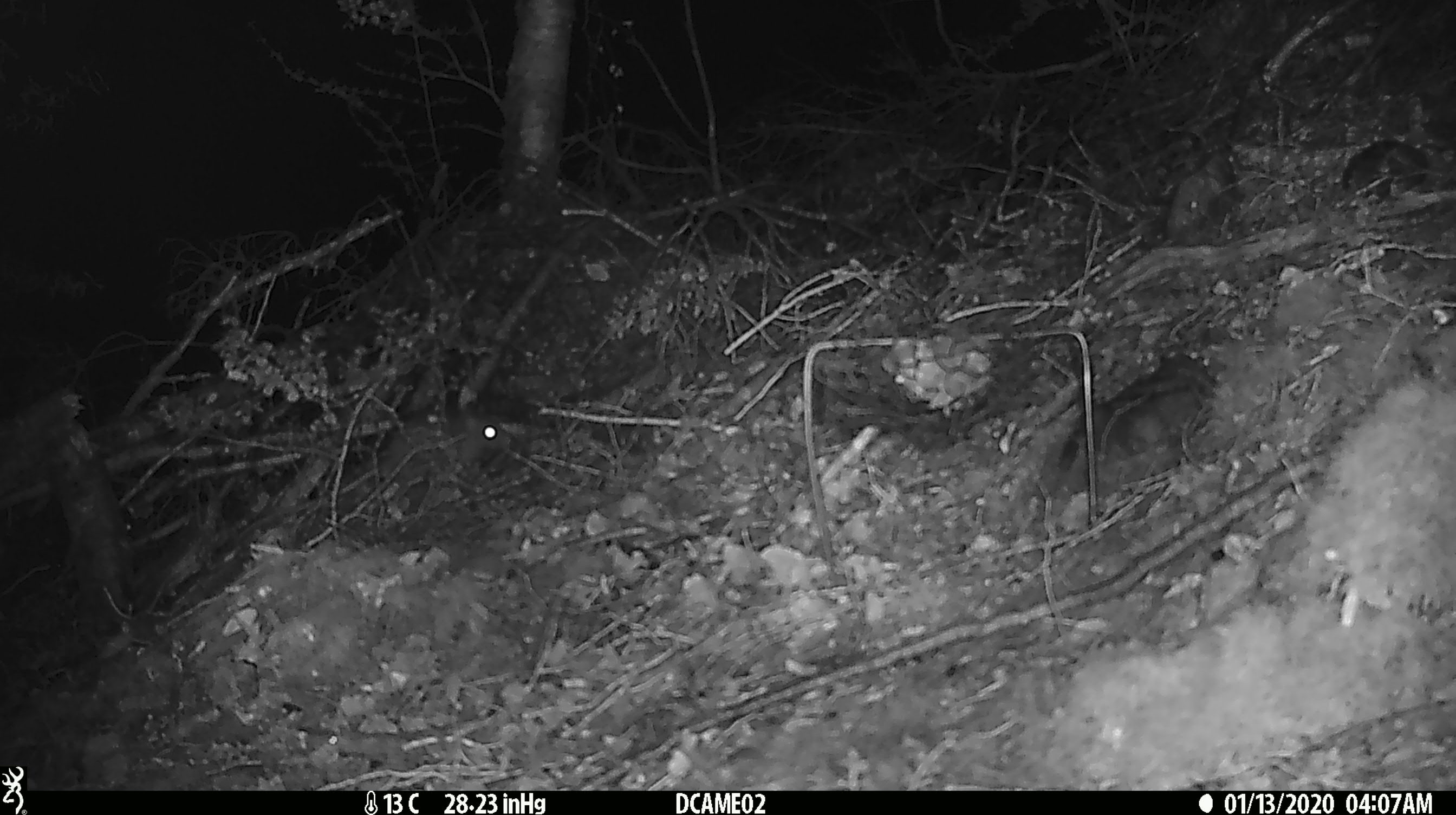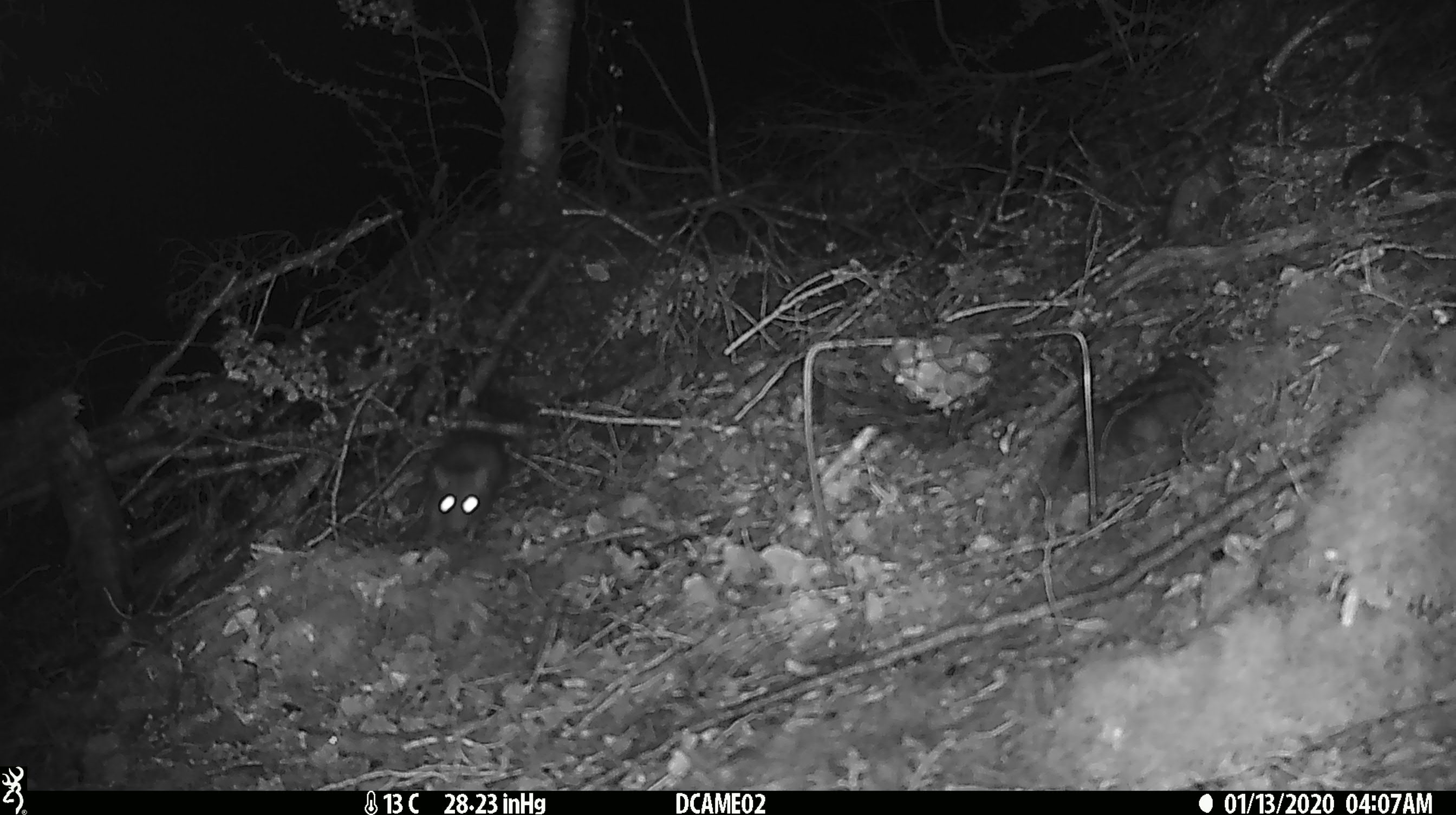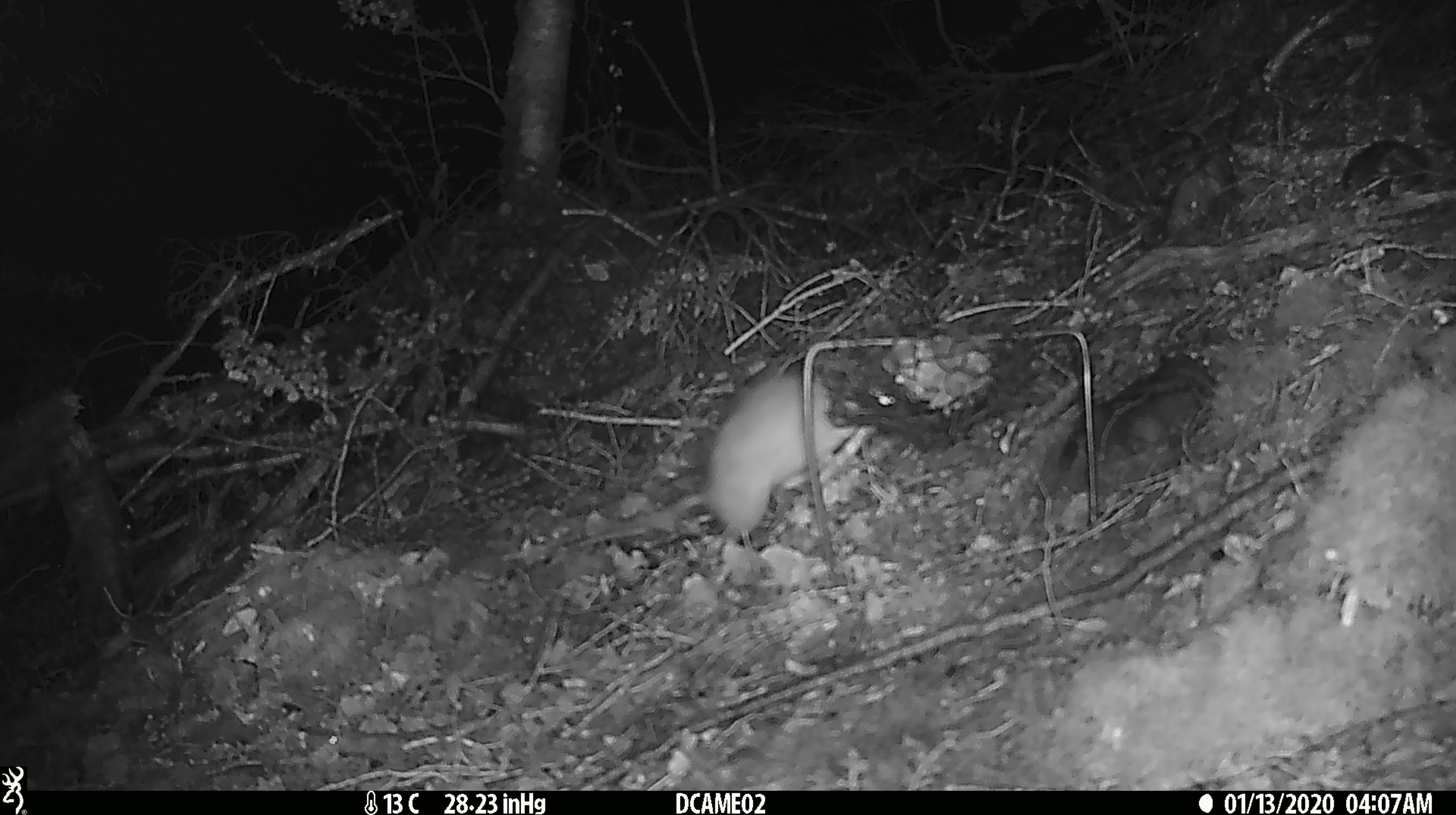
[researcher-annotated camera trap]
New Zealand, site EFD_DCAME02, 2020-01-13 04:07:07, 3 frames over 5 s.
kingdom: Animalia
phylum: Chordata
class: Mammalia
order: Rodentia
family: Muridae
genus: Rattus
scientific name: Rattus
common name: rat